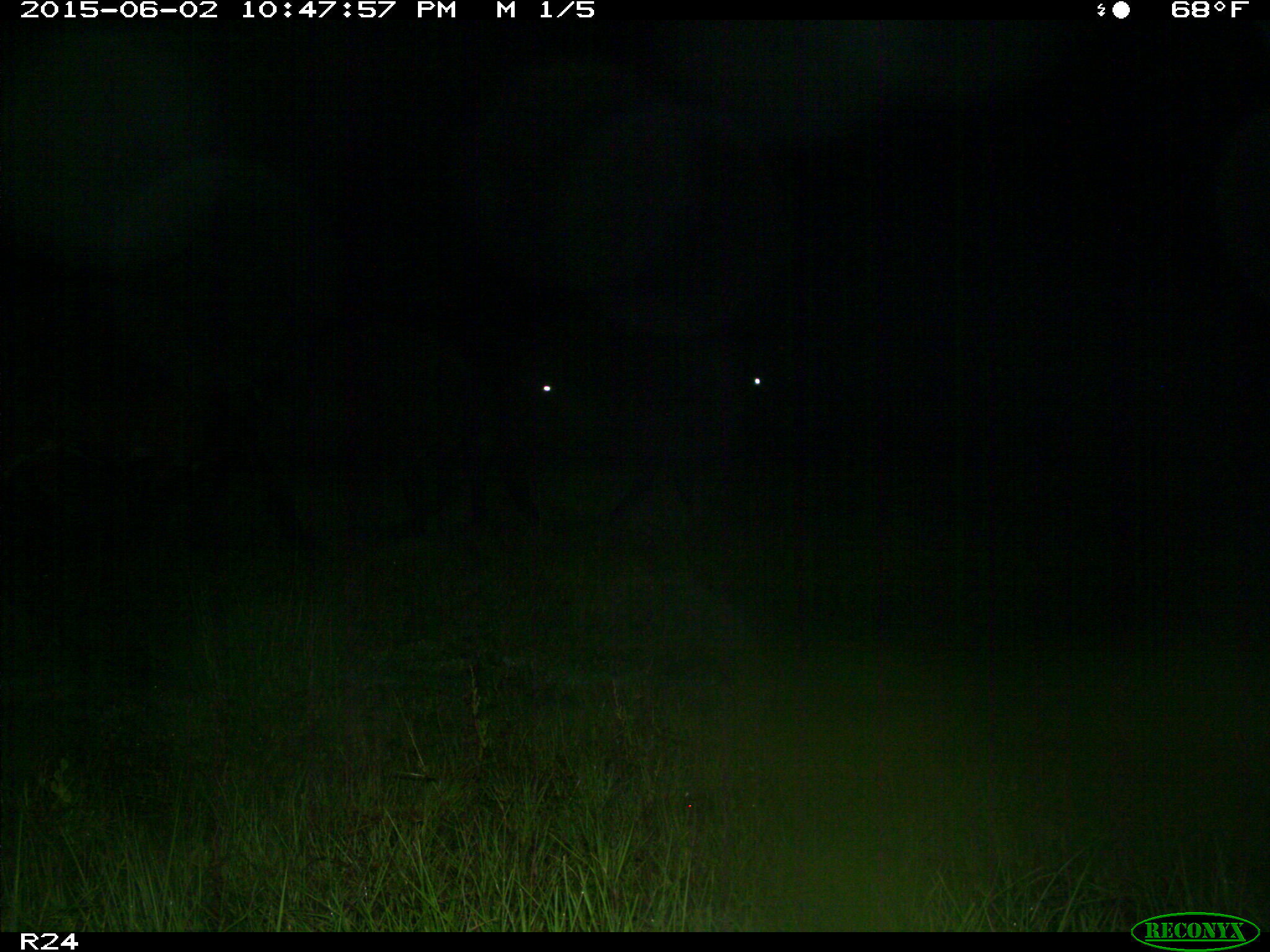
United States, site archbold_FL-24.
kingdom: Animalia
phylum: Chordata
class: Mammalia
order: Artiodactyla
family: Bovidae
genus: Bos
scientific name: Bos taurus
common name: domestic cow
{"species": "Bos taurus (domestic cow)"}